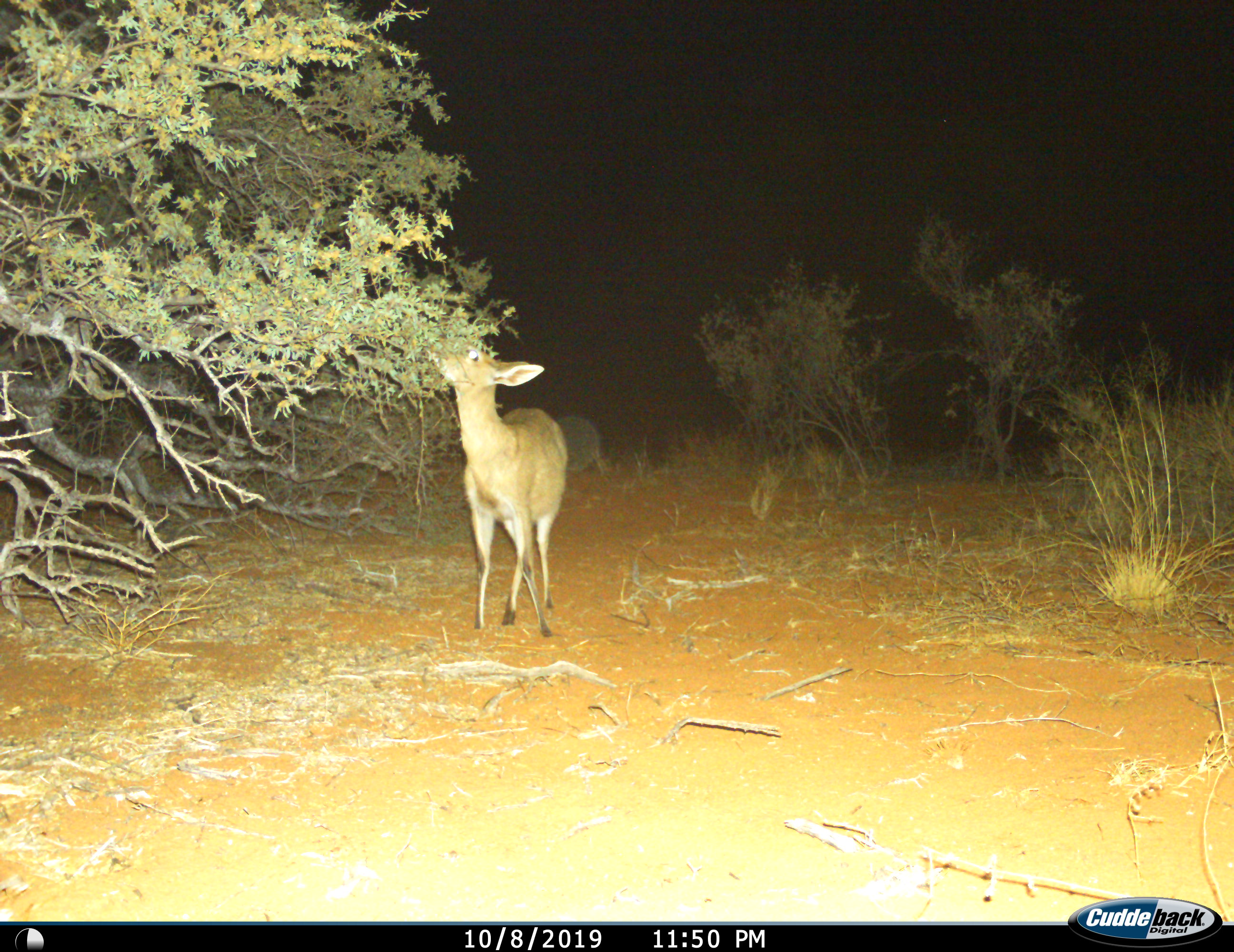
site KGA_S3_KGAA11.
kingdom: Animalia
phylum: Chordata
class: Mammalia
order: Artiodactyla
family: Bovidae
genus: Raphicerus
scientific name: Raphicerus campestris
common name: steenbok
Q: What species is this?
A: Steenbok (Raphicerus campestris).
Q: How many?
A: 1.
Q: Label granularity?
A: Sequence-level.